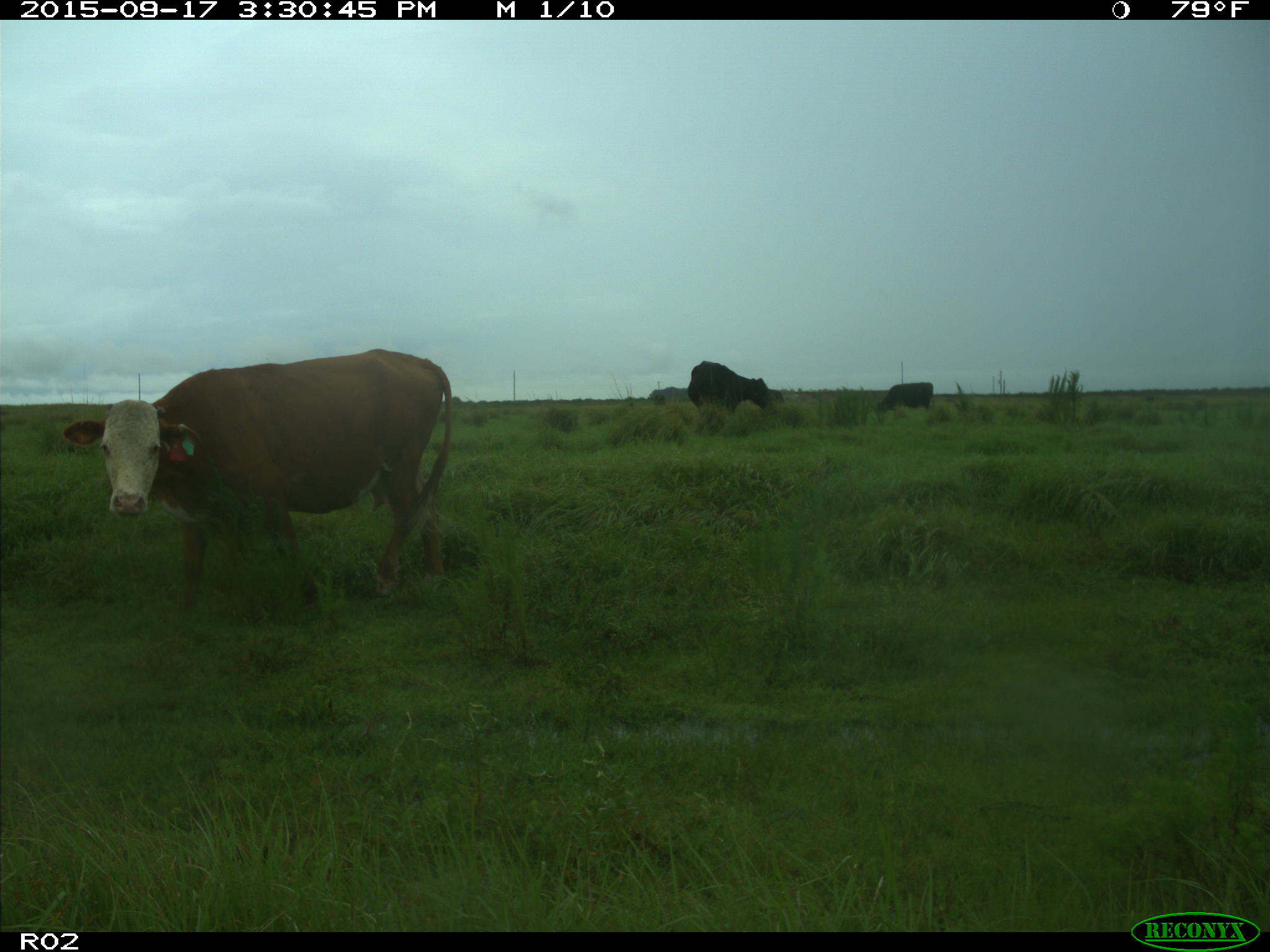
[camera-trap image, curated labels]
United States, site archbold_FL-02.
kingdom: Animalia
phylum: Chordata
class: Mammalia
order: Artiodactyla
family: Bovidae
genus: Bos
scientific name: Bos taurus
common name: domestic cow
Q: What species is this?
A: Bos taurus (domestic cow).